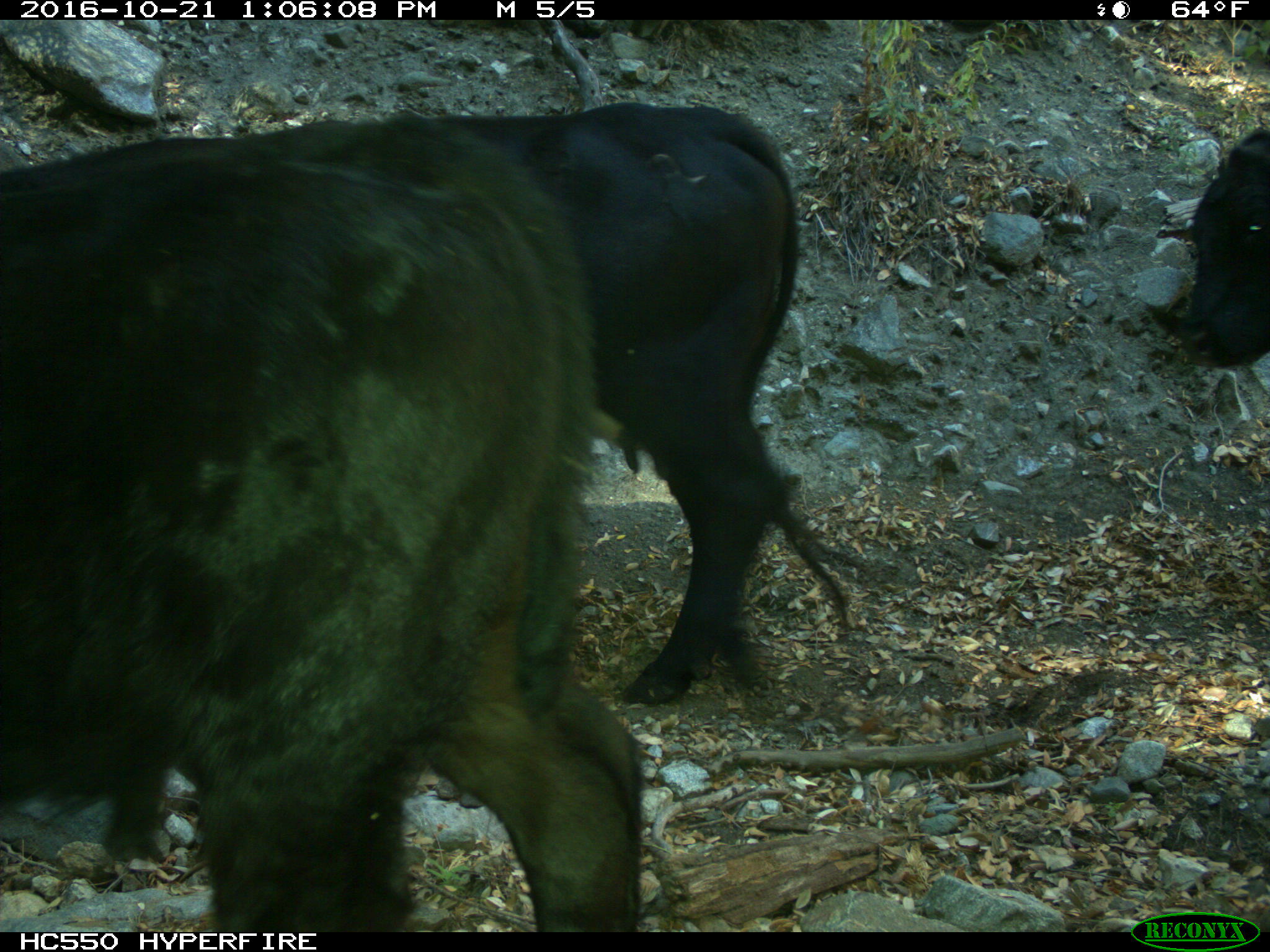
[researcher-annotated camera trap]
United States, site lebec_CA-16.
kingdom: Animalia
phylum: Chordata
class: Mammalia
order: Artiodactyla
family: Bovidae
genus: Bos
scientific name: Bos taurus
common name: domestic cow